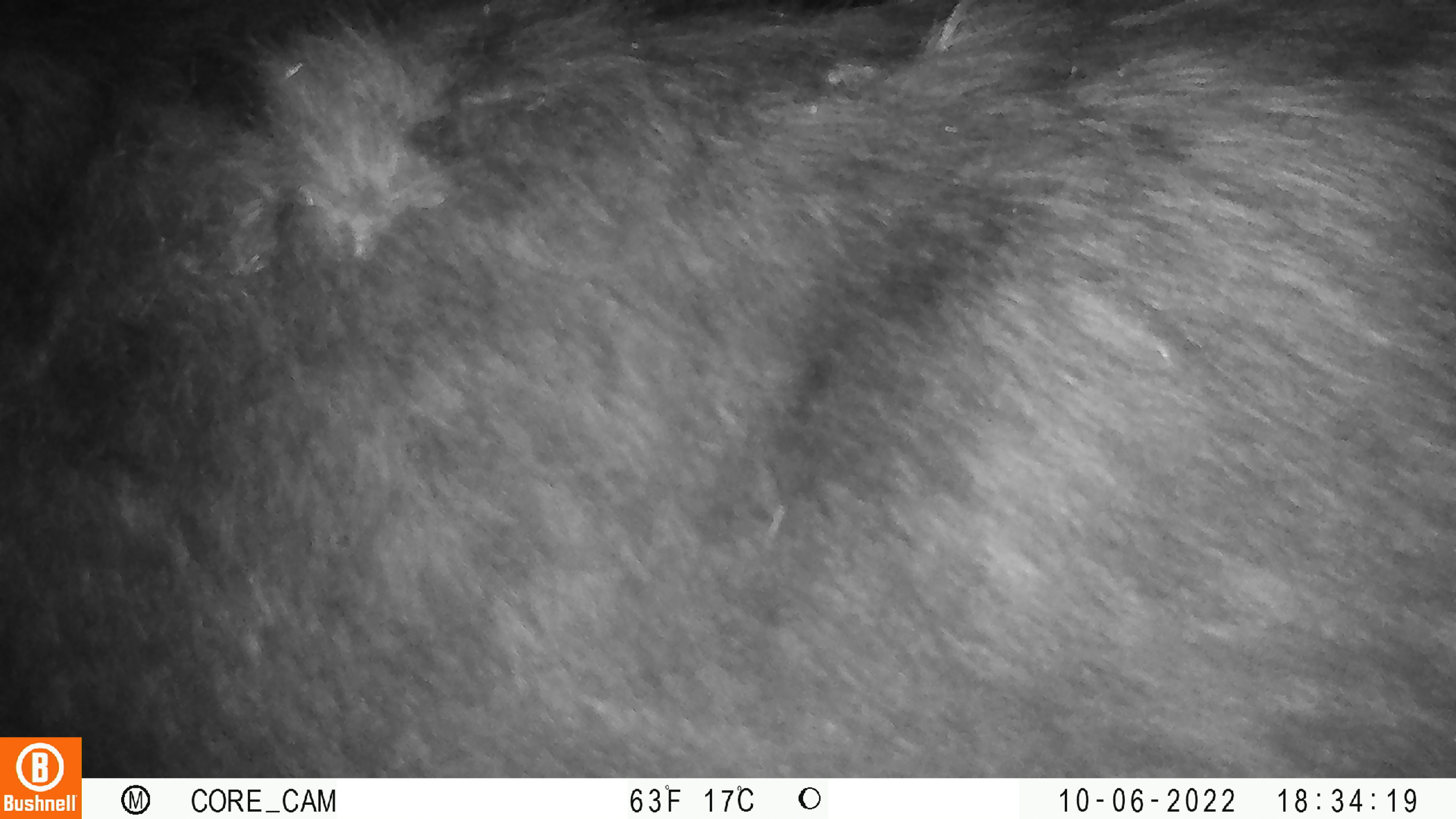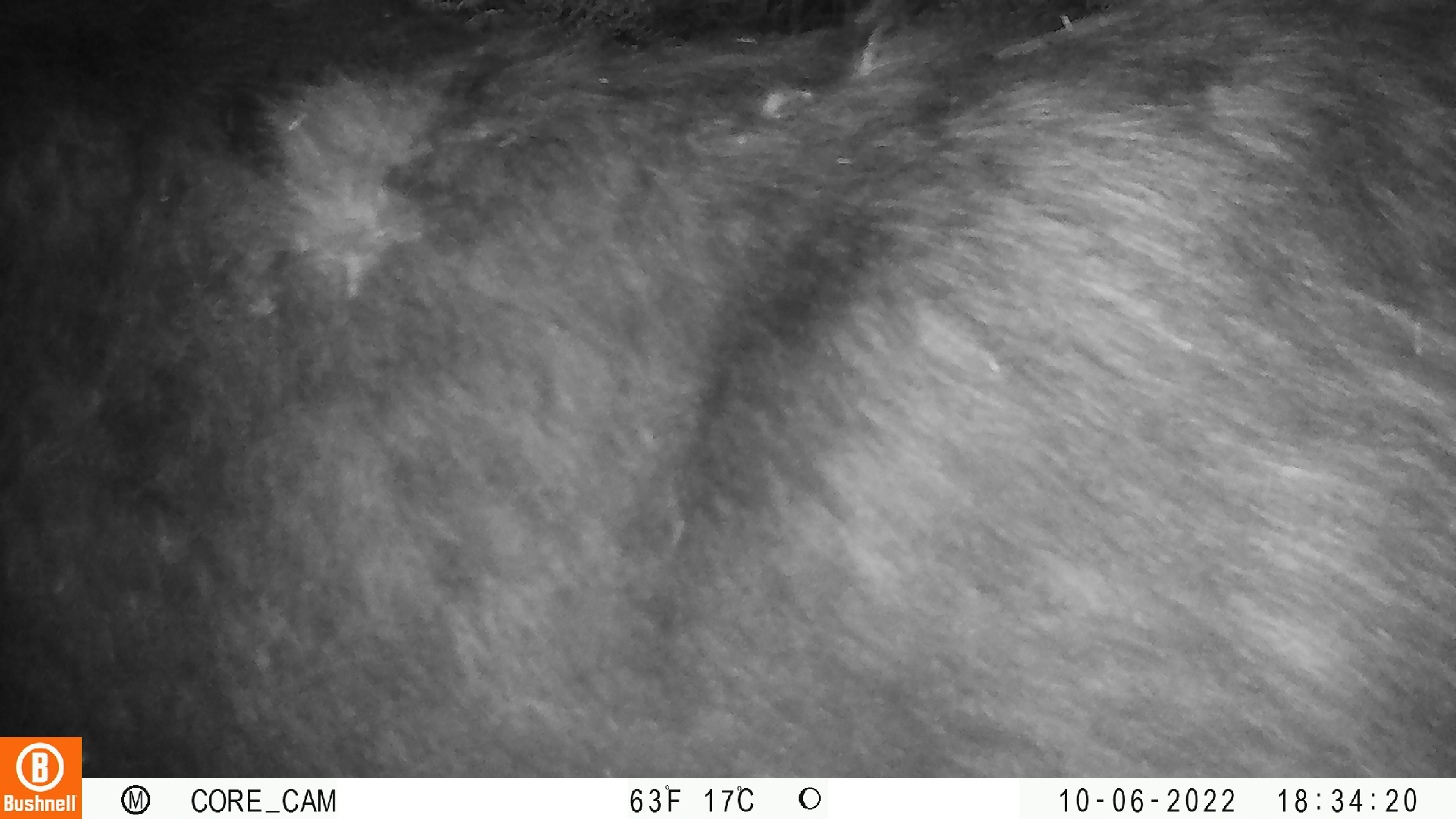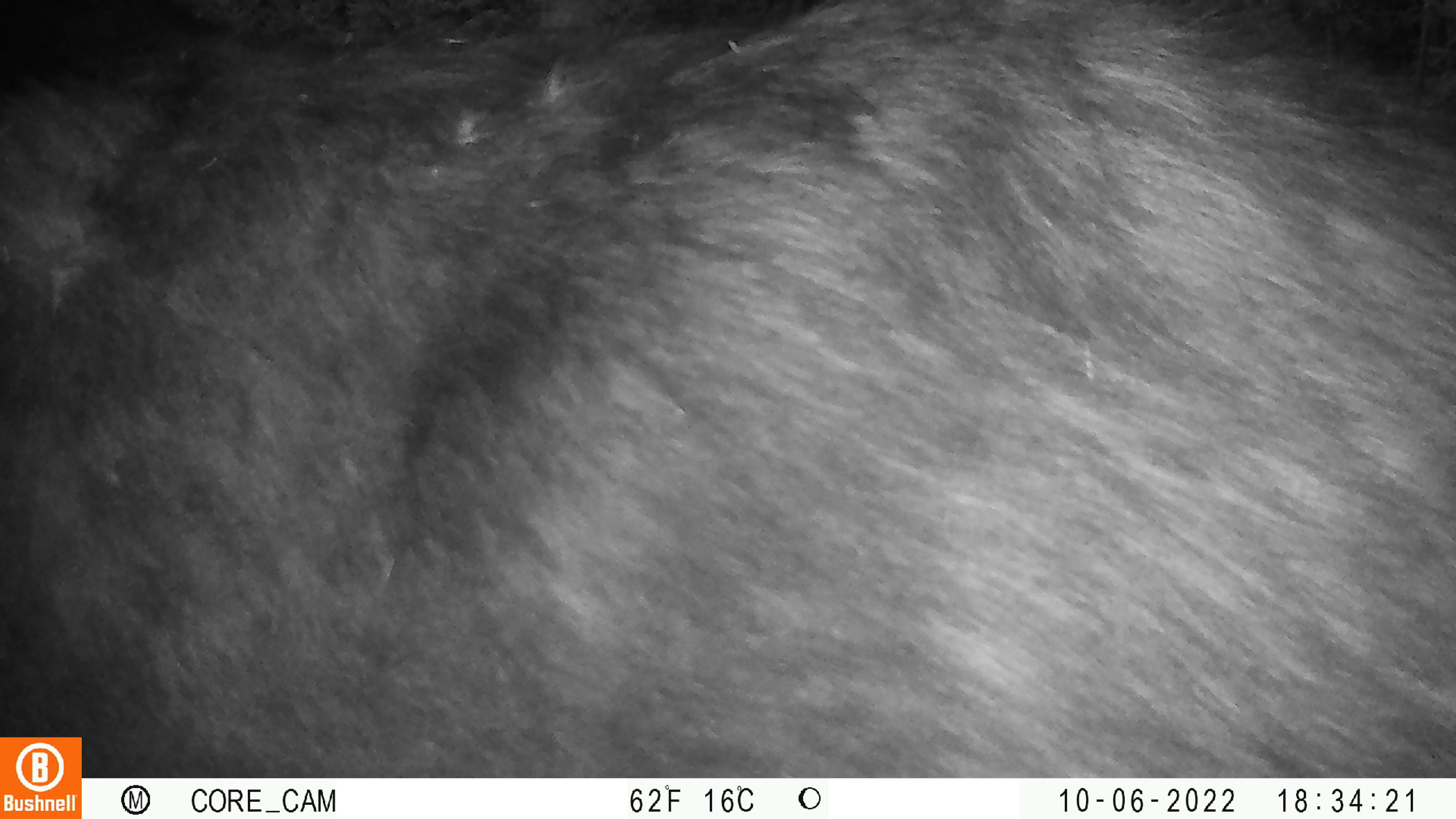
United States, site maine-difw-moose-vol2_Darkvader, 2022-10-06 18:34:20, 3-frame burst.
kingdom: Animalia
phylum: Chordata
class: Mammalia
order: Artiodactyla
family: Cervidae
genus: Alces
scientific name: Alces alces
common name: moose